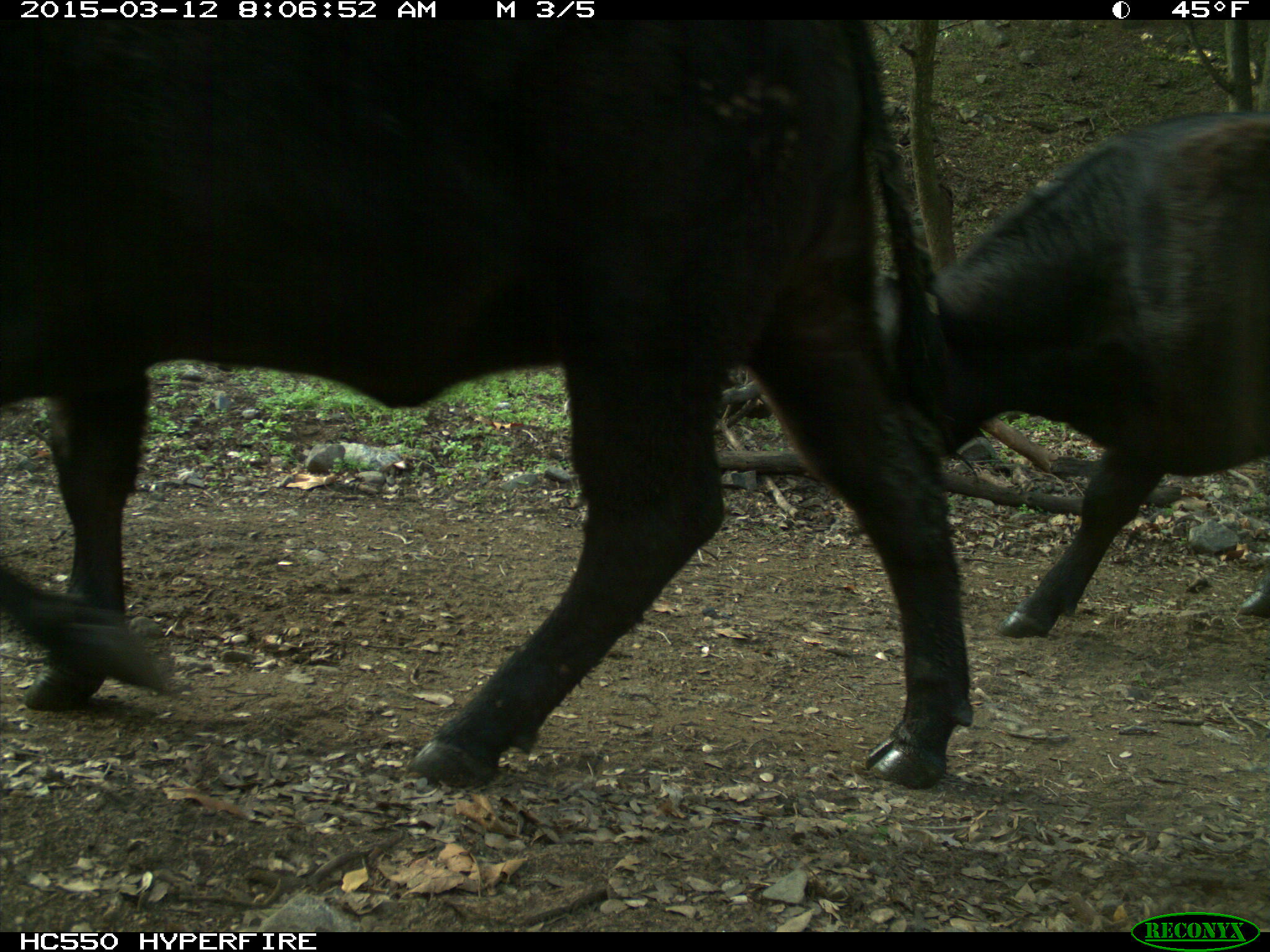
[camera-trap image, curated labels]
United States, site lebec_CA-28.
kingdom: Animalia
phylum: Chordata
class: Mammalia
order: Artiodactyla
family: Bovidae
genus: Bos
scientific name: Bos taurus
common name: domestic cow